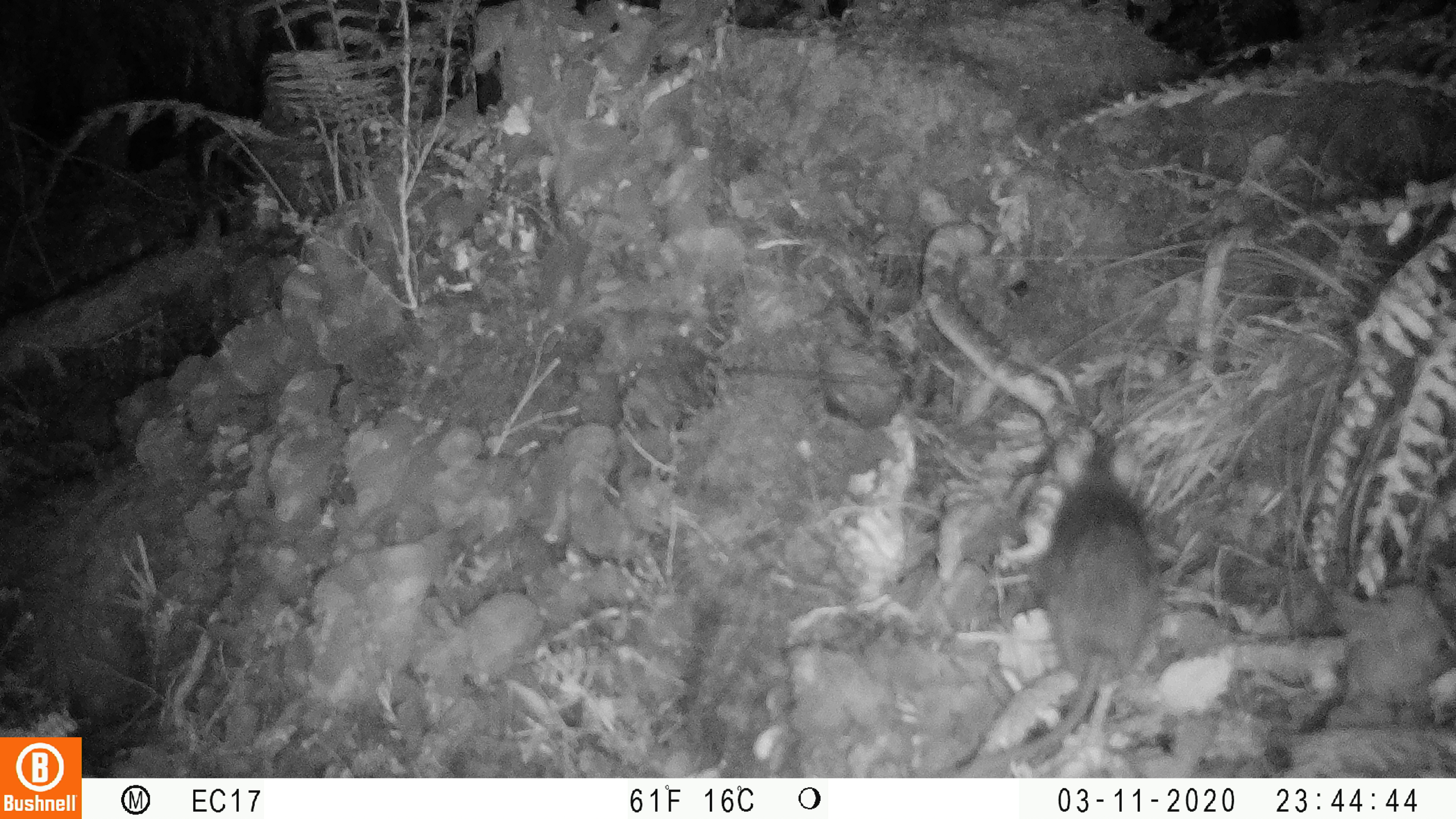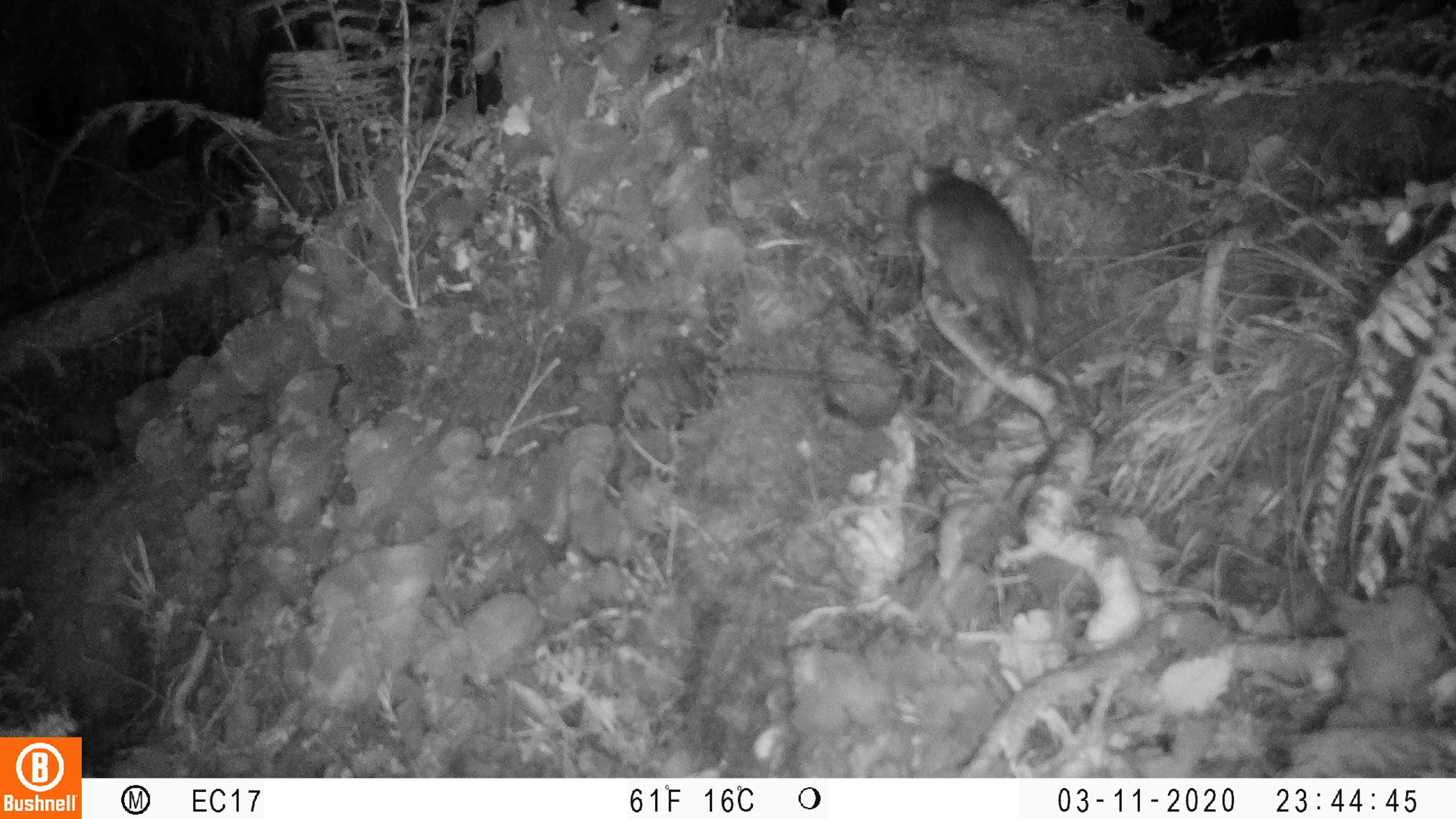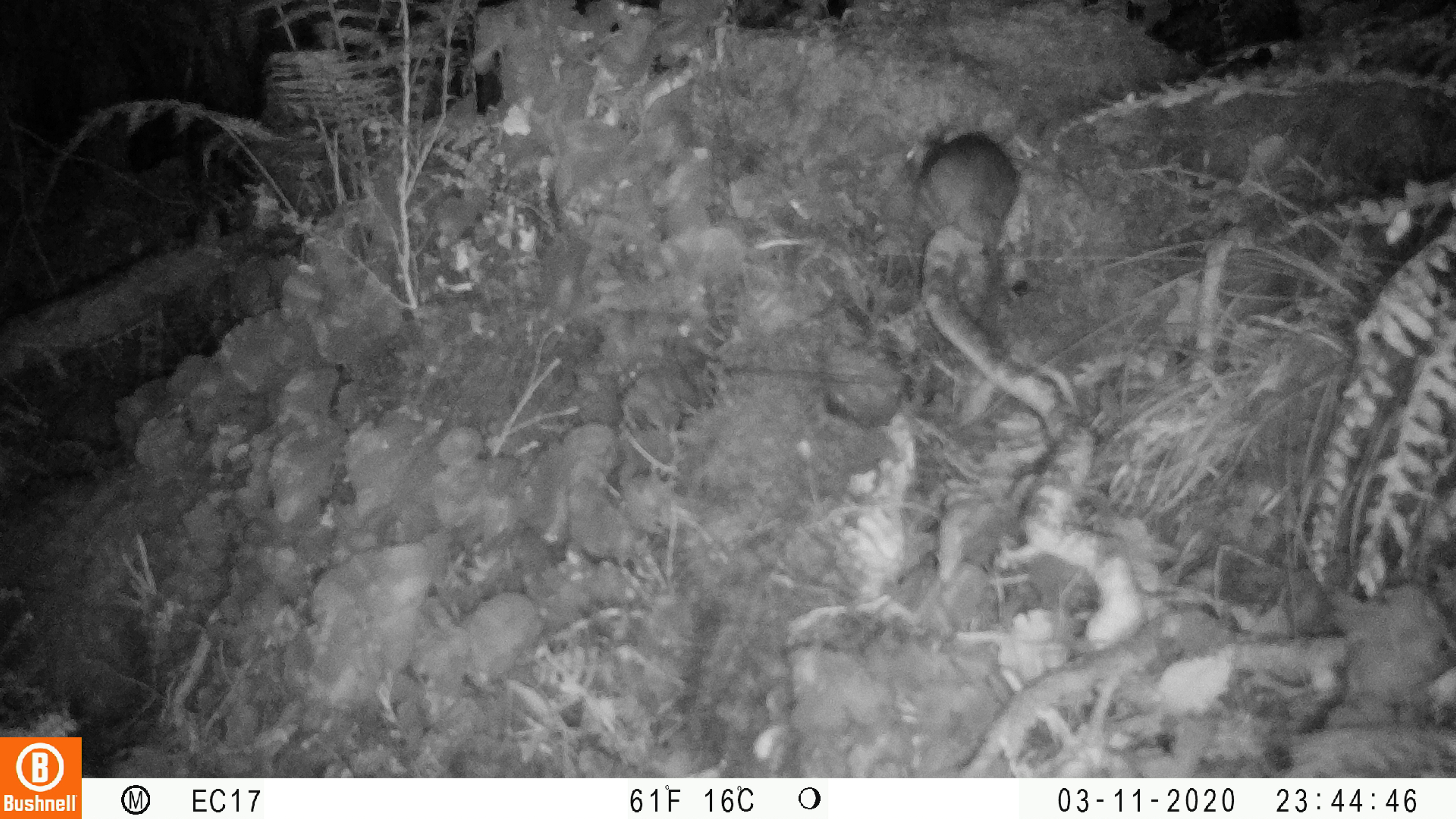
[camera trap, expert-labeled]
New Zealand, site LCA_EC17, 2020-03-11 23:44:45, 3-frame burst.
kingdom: Animalia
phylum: Chordata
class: Mammalia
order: Rodentia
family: Muridae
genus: Rattus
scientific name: Rattus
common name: rat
Rat (Rattus).